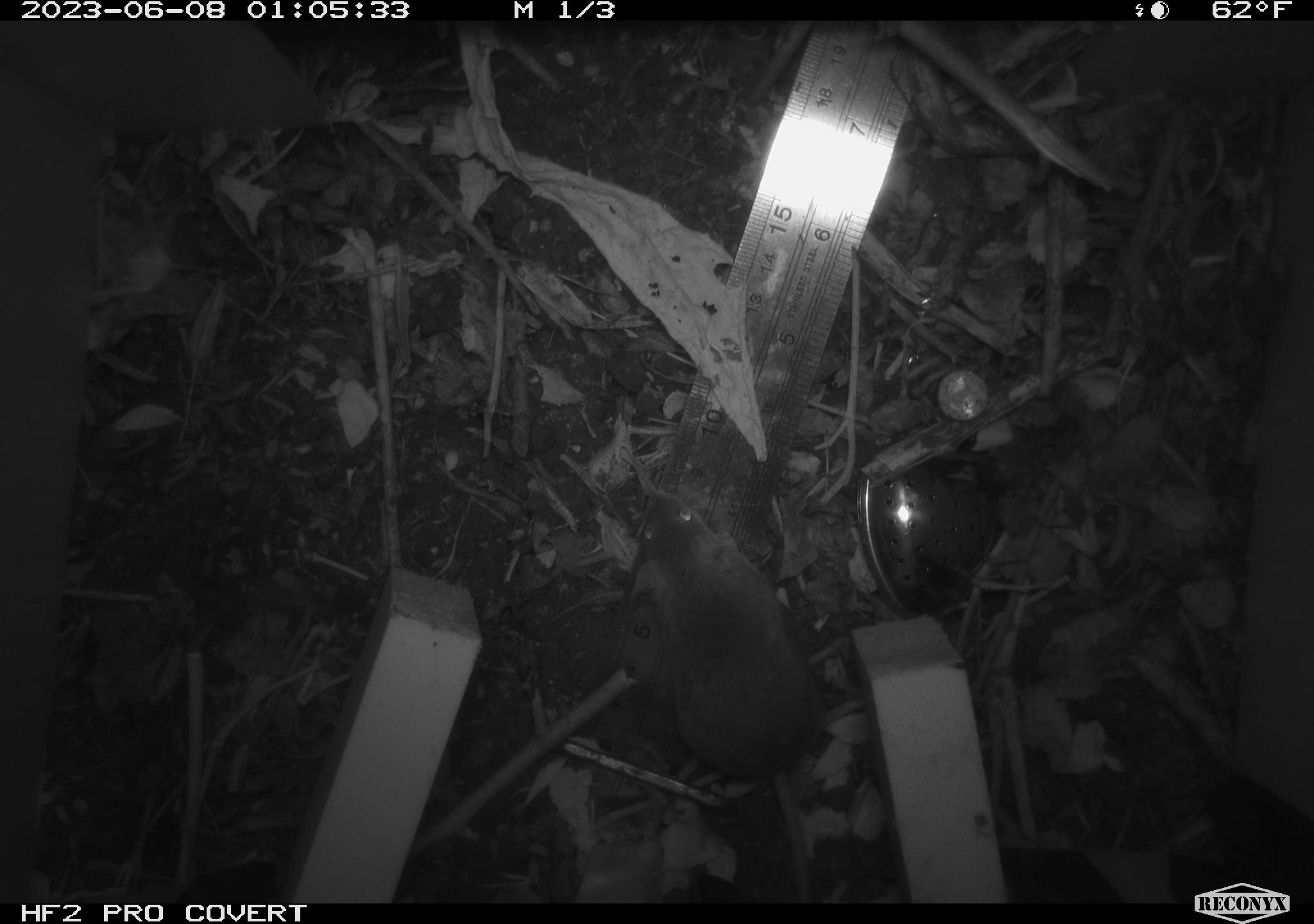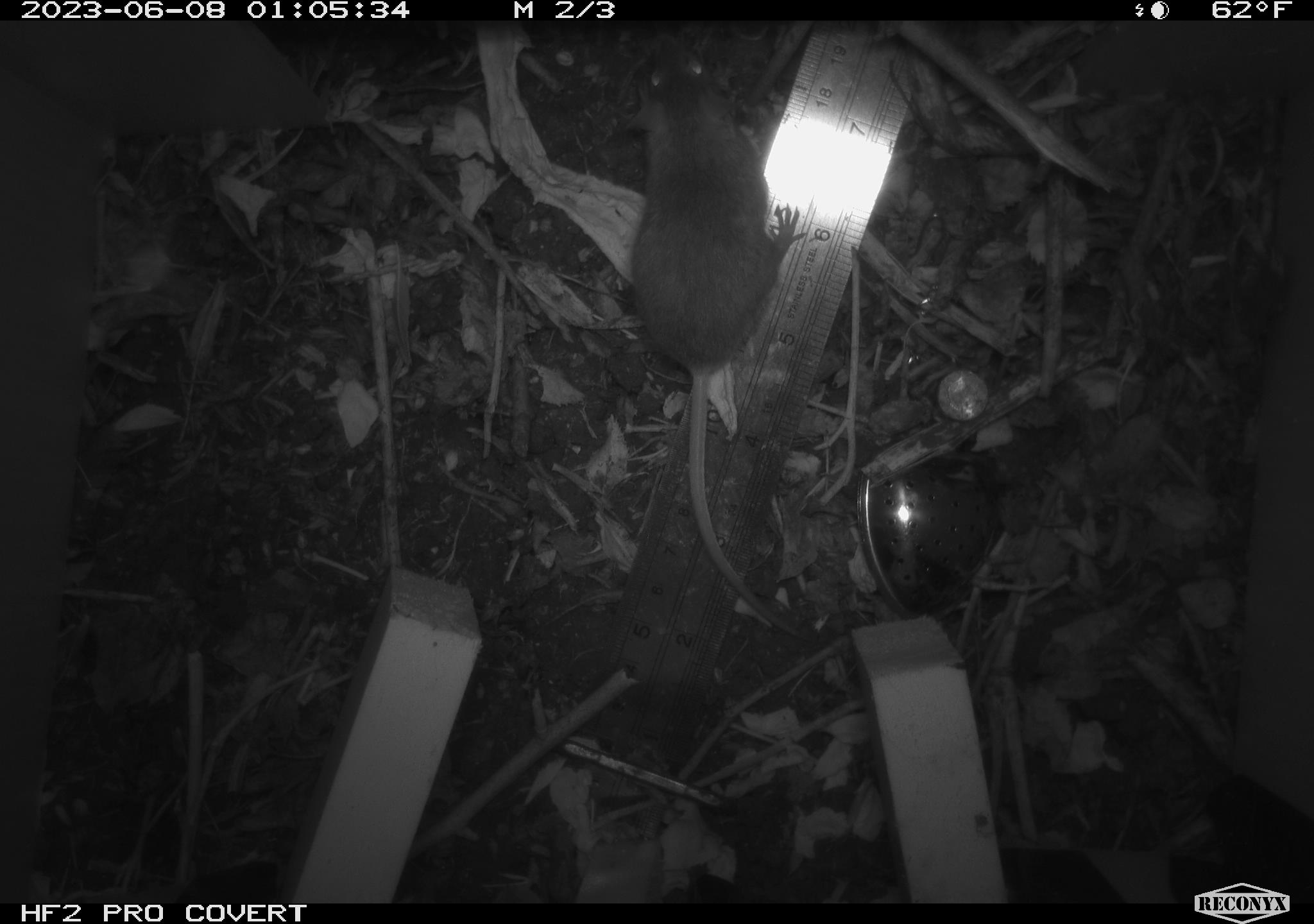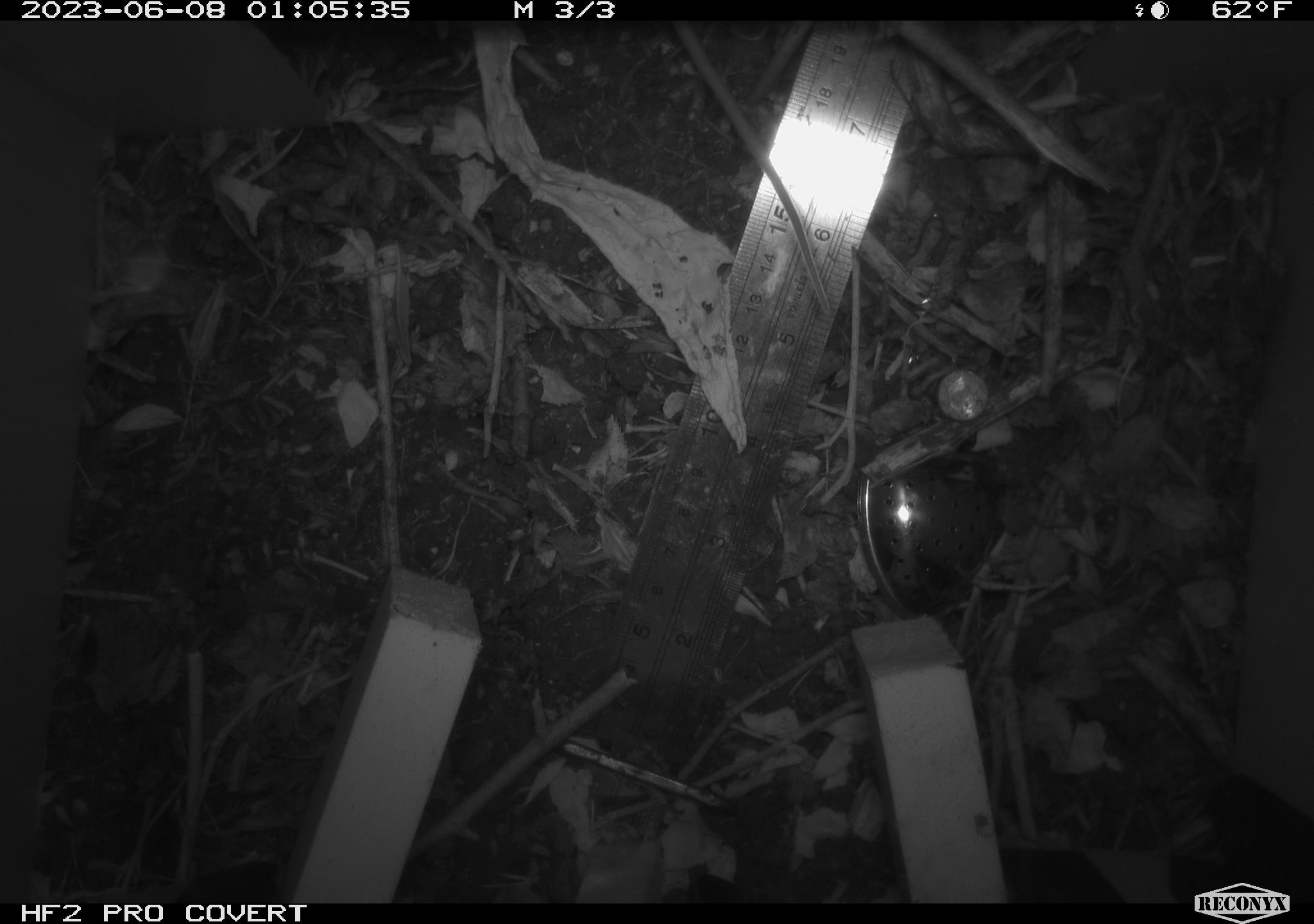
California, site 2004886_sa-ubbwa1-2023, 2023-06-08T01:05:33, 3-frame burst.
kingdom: Animalia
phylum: Chordata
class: Mammalia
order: Rodentia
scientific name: Rodentia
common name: rodent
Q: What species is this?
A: Rodent (Rodentia).